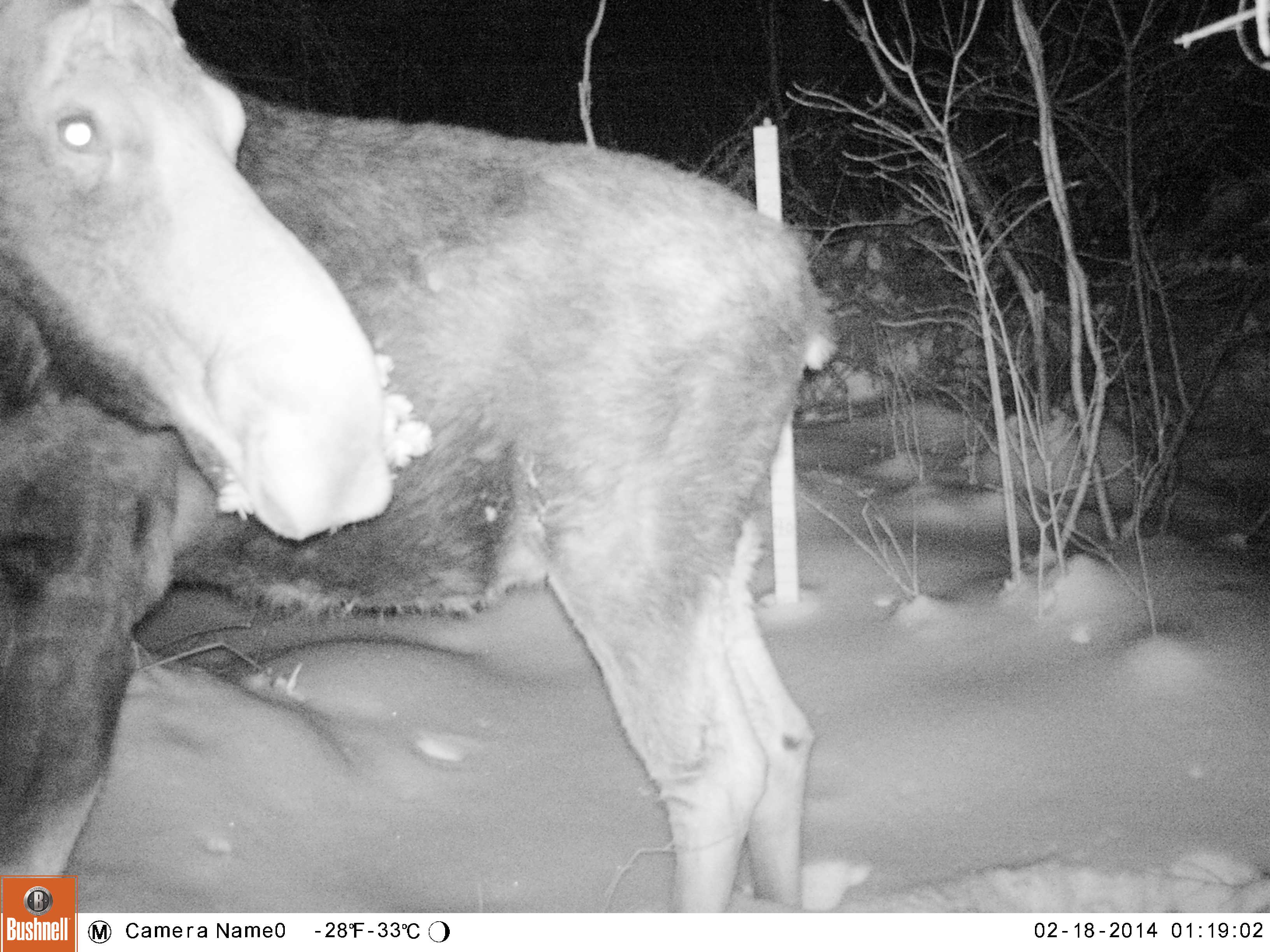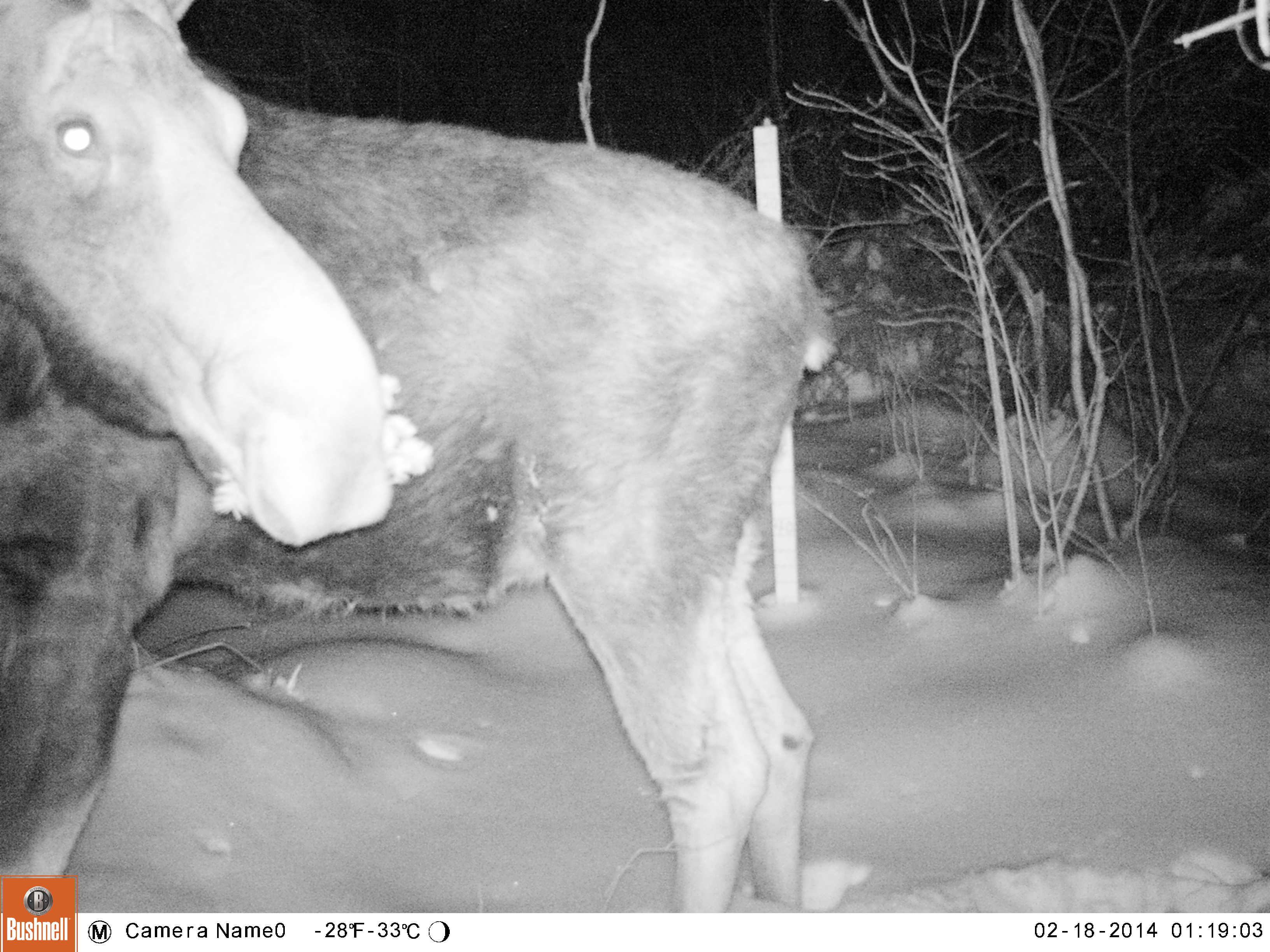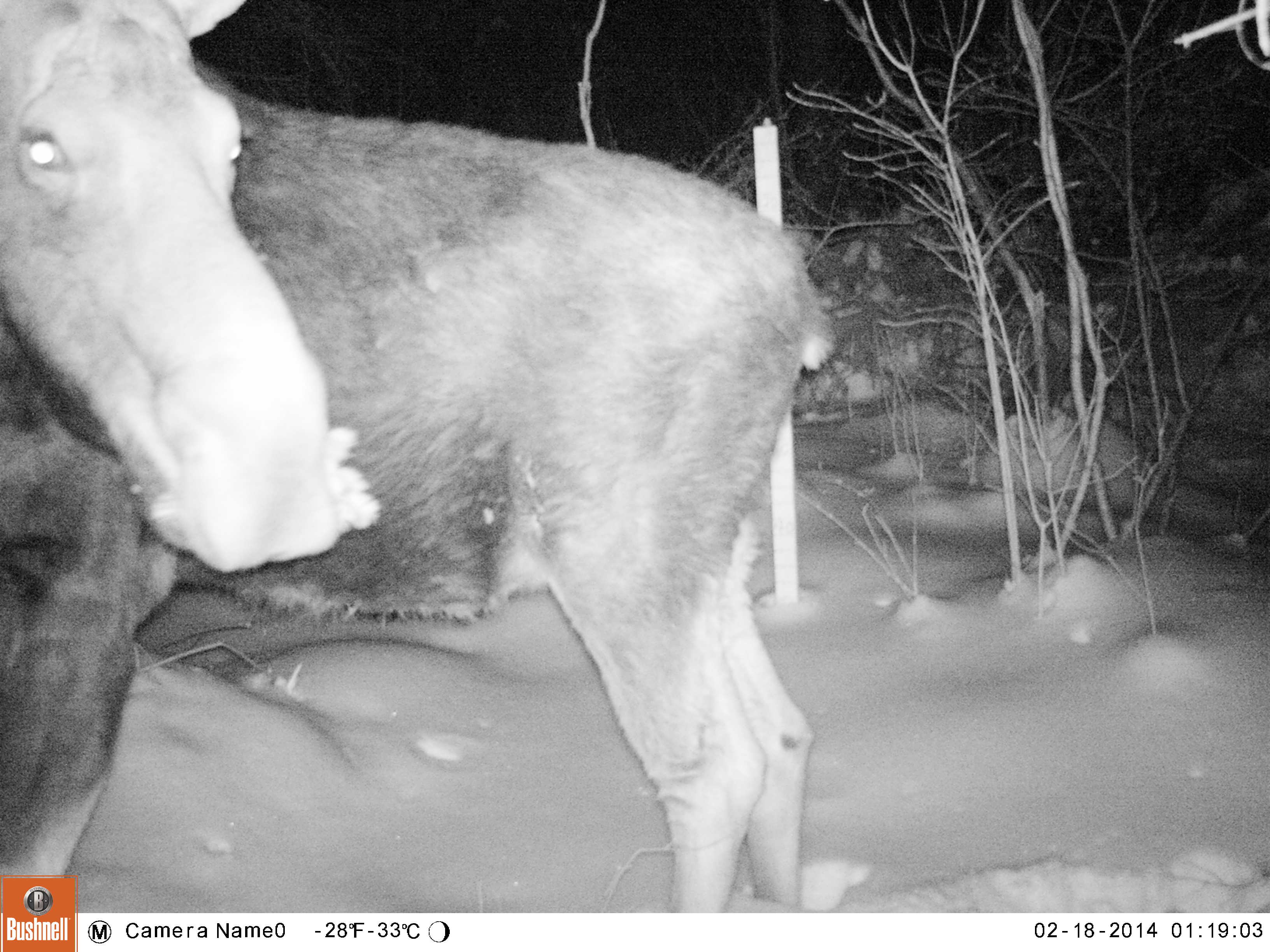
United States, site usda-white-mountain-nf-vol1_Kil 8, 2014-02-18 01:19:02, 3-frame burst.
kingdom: Animalia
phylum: Chordata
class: Mammalia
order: Artiodactyla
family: Cervidae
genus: Alces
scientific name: Alces alces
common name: moose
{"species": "moose (Alces alces)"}